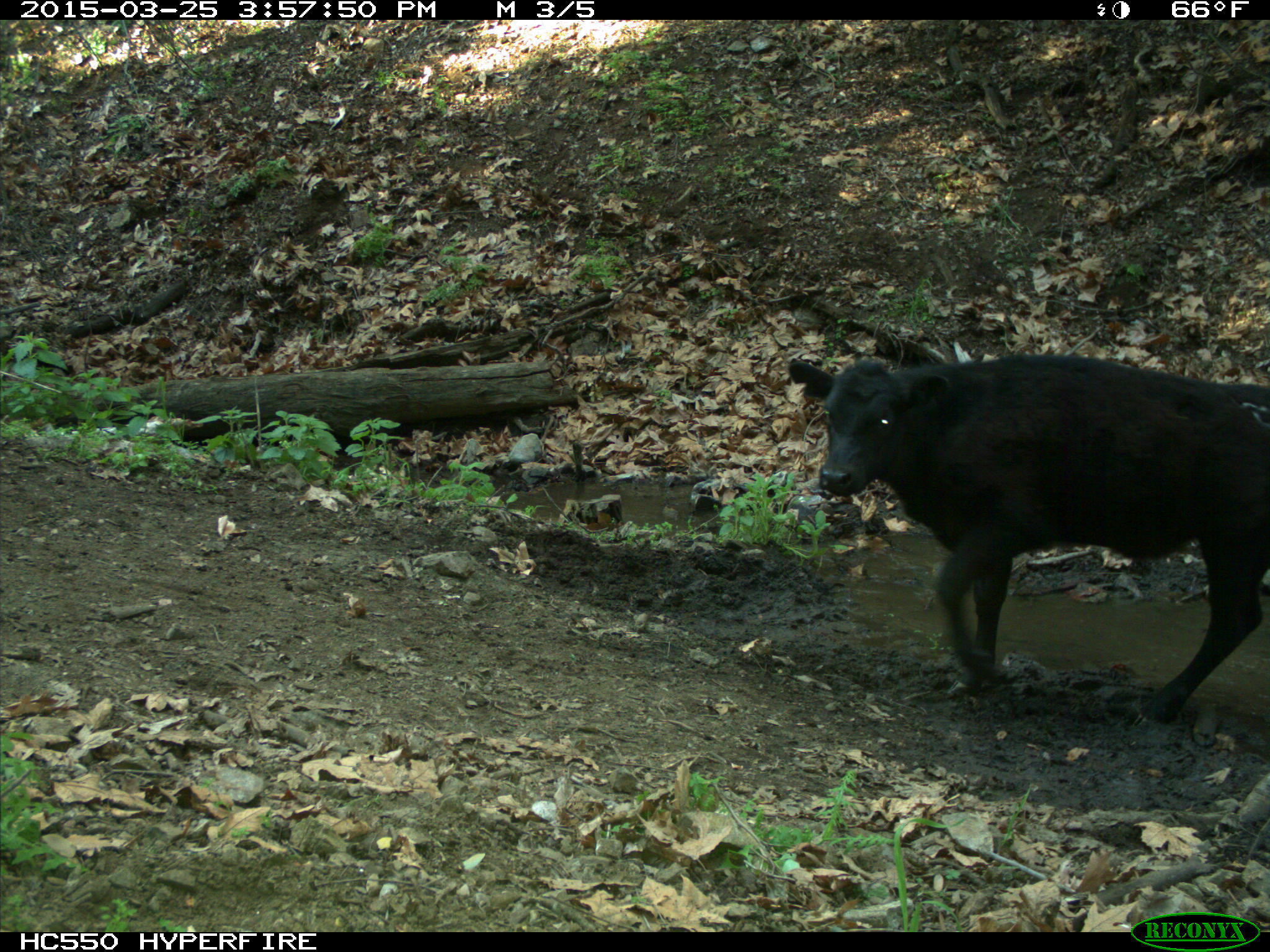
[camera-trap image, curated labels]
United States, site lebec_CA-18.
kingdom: Animalia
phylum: Chordata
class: Mammalia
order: Artiodactyla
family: Bovidae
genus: Bos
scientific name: Bos taurus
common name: domestic cow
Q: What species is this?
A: Bos taurus (domestic cow).